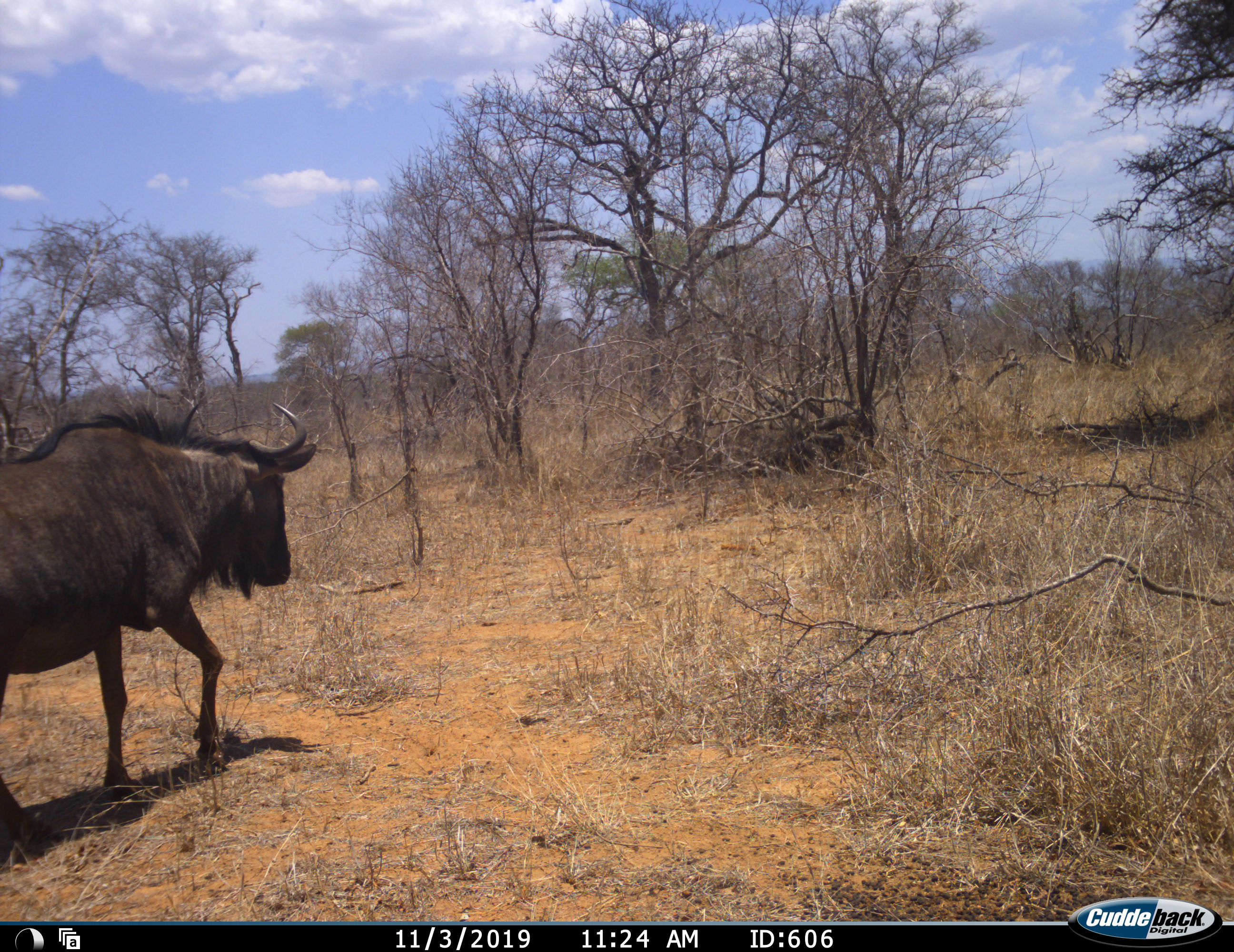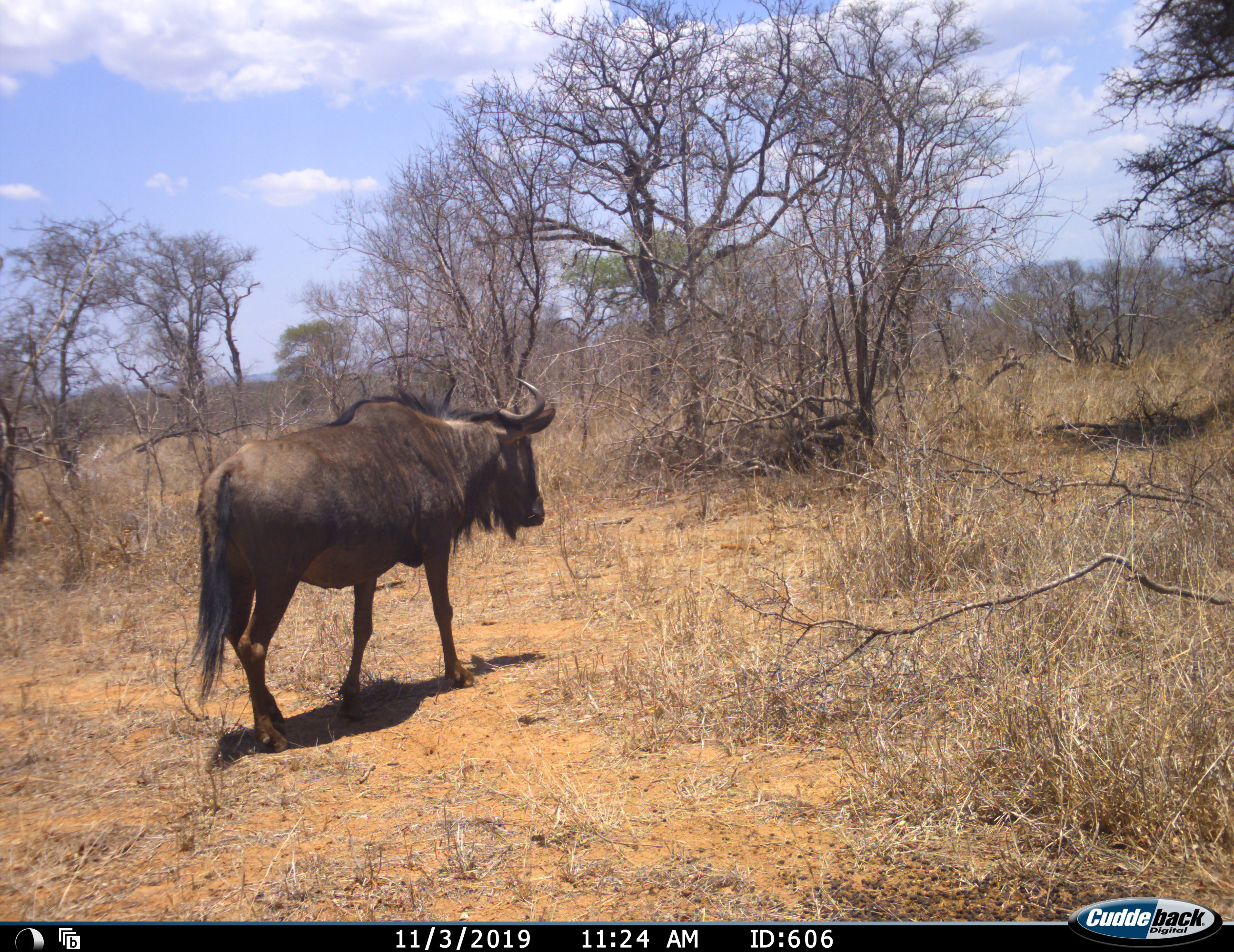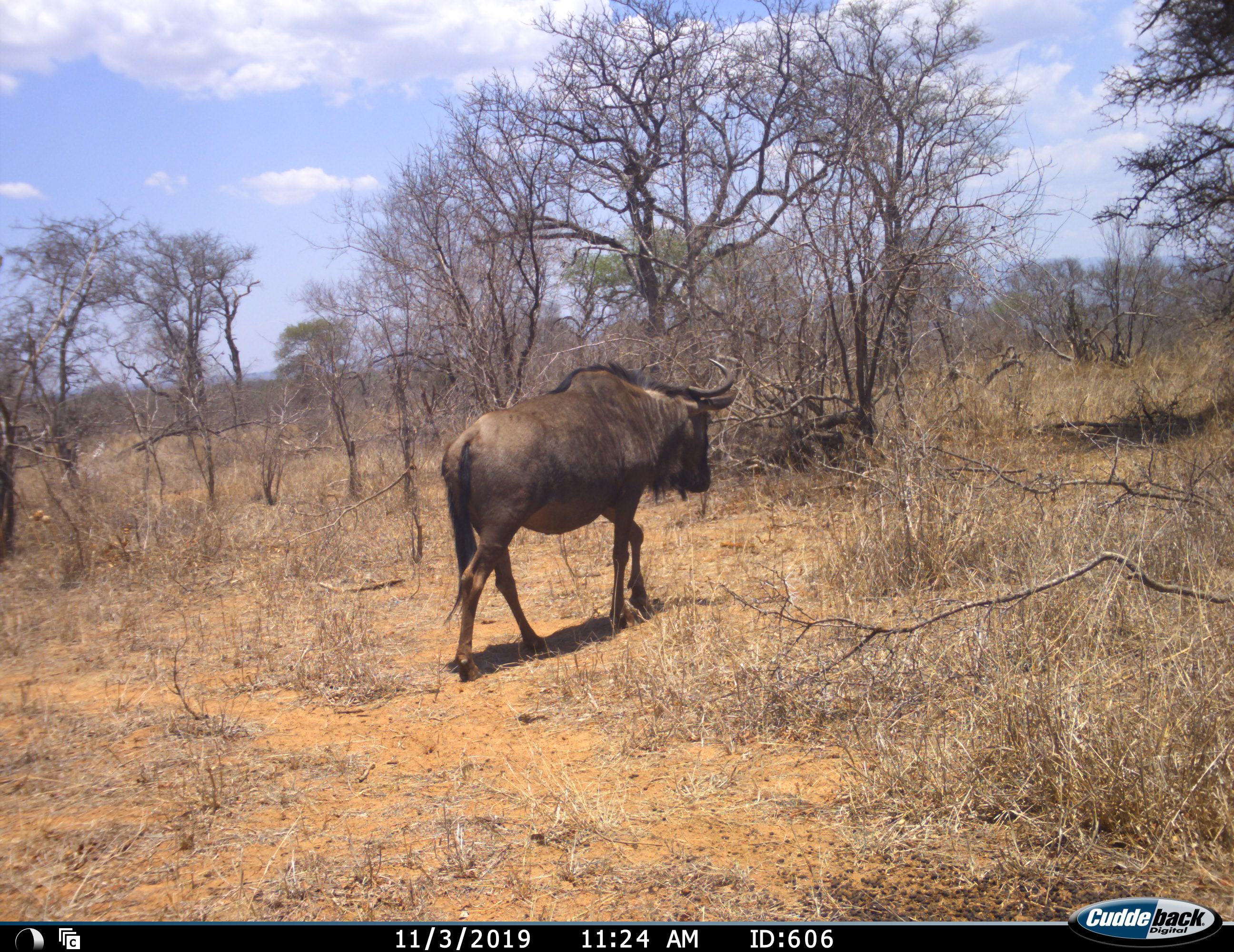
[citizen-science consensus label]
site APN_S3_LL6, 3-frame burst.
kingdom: Animalia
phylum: Chordata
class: Mammalia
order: Artiodactyla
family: Bovidae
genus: Connochaetes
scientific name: Connochaetes taurinus taurinus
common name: blue wildebeest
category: wildebeestblue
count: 1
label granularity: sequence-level